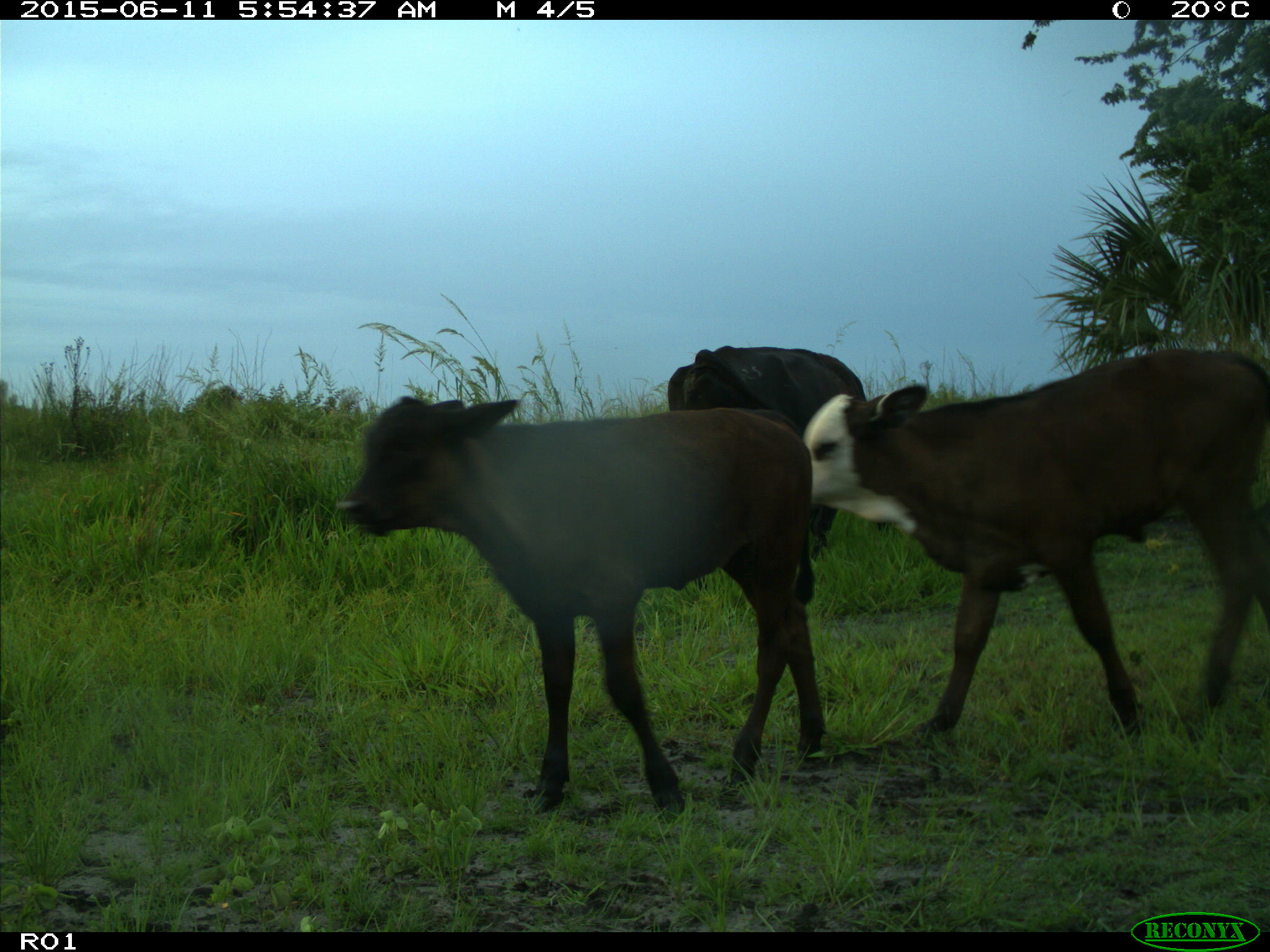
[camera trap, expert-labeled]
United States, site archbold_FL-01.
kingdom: Animalia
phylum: Chordata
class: Mammalia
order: Artiodactyla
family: Bovidae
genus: Bos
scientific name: Bos taurus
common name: domestic cow